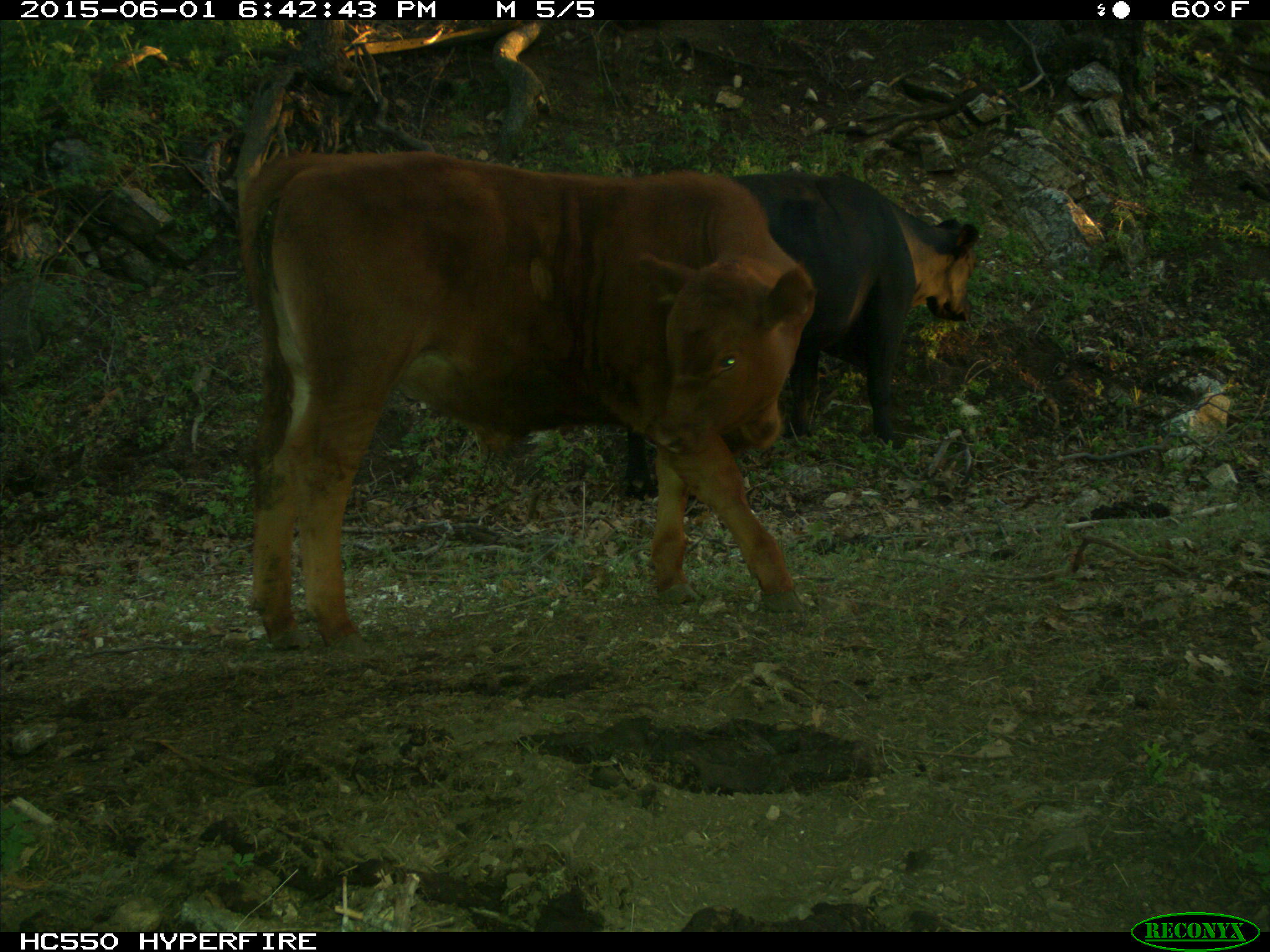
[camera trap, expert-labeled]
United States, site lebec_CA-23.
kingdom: Animalia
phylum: Chordata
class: Mammalia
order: Artiodactyla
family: Bovidae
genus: Bos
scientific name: Bos taurus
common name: domestic cow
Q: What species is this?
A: Bos taurus (domestic cow).